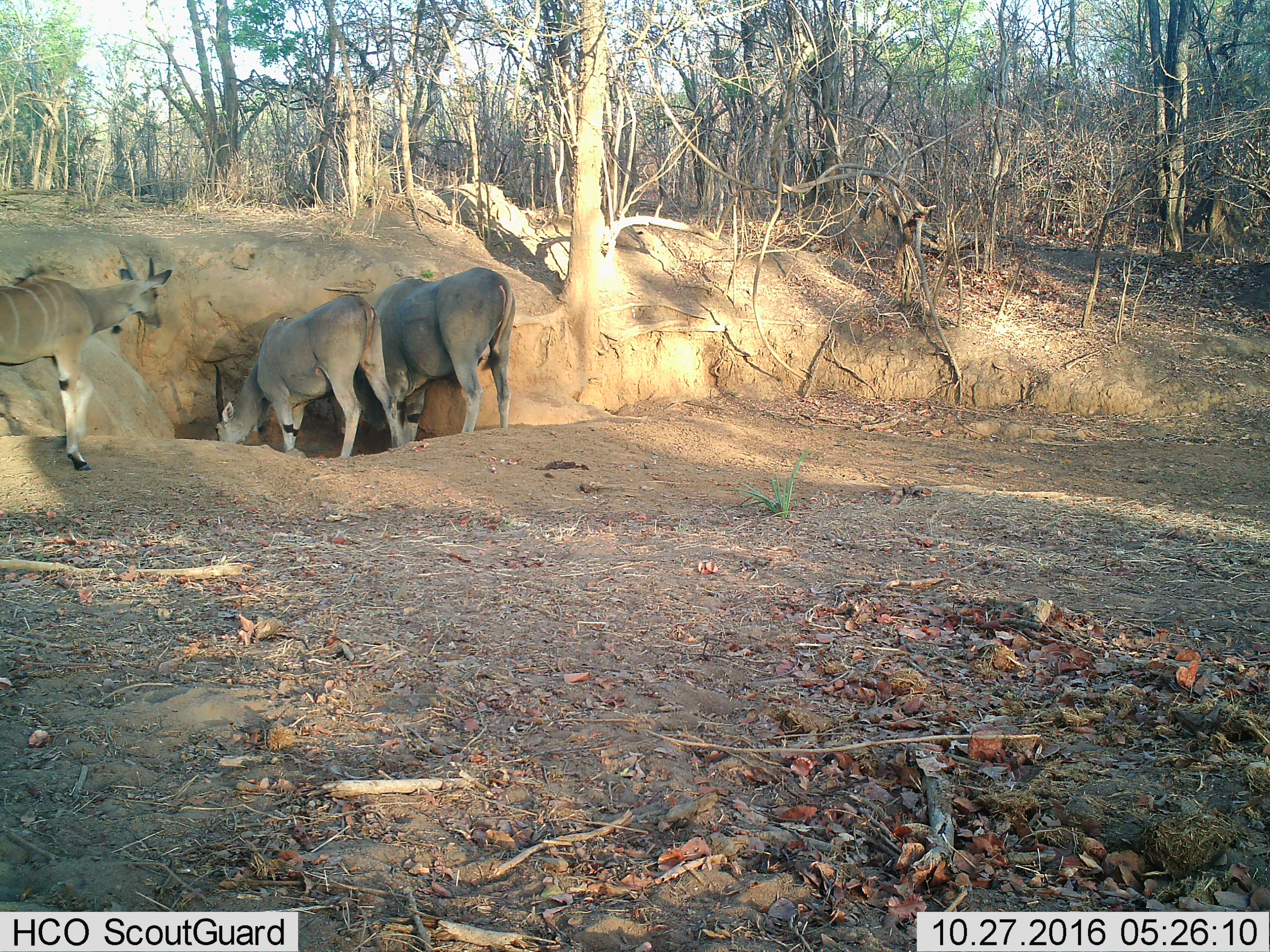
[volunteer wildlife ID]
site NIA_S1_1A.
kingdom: Animalia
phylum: Chordata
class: Mammalia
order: Artiodactyla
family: Bovidae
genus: Tragelaphus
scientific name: Tragelaphus oryx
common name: eland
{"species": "eland (Tragelaphus oryx)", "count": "3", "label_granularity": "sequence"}